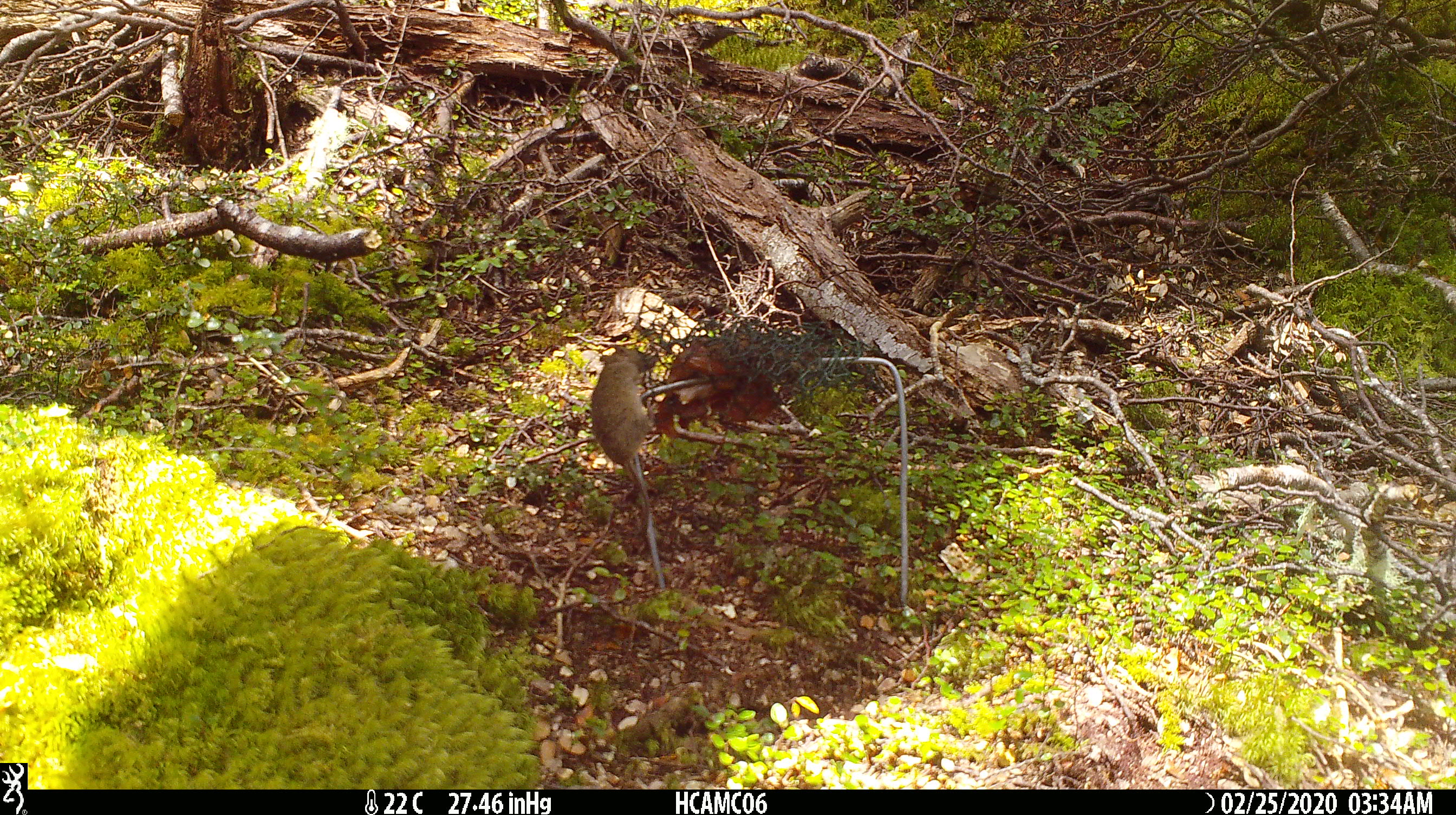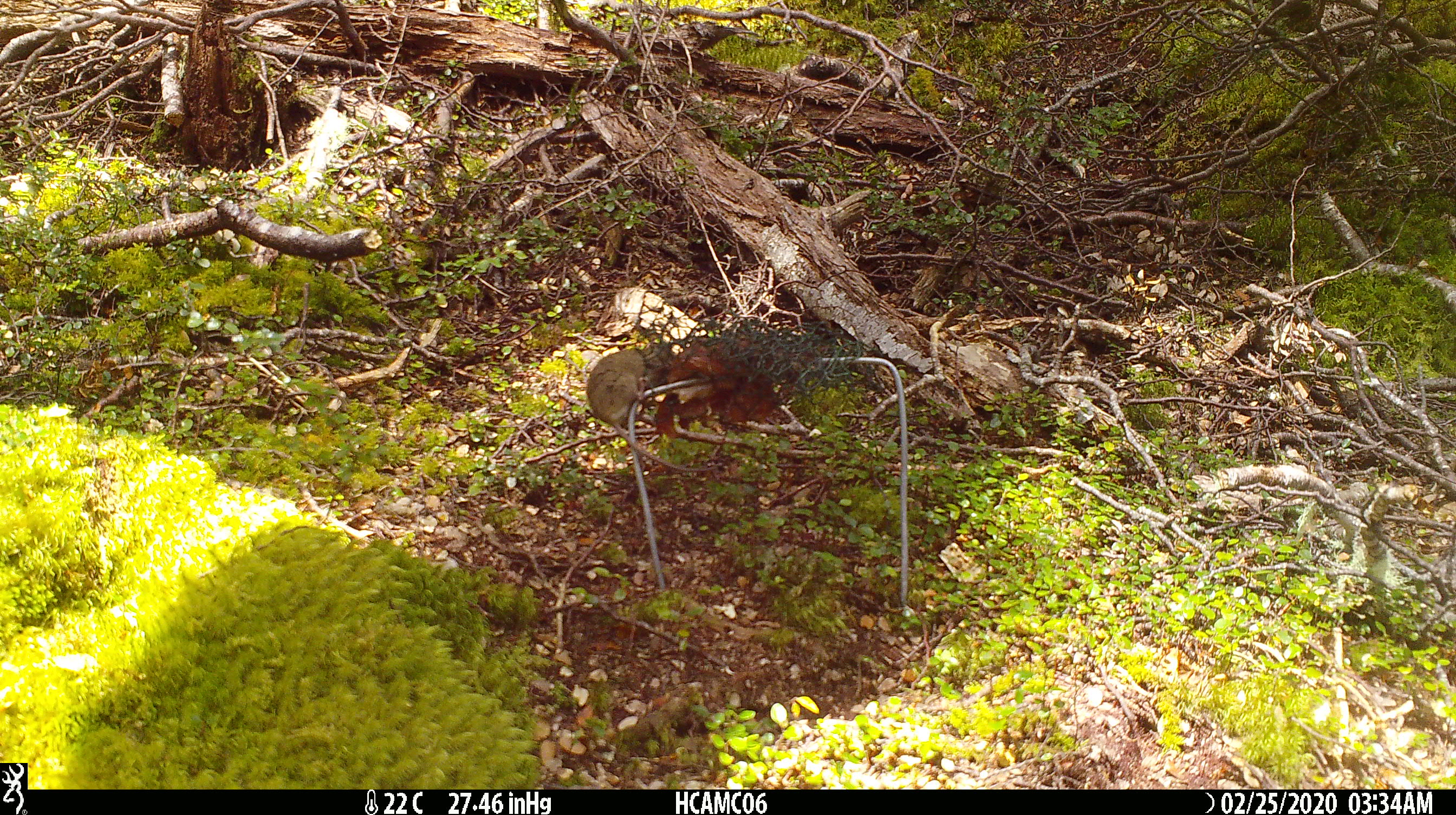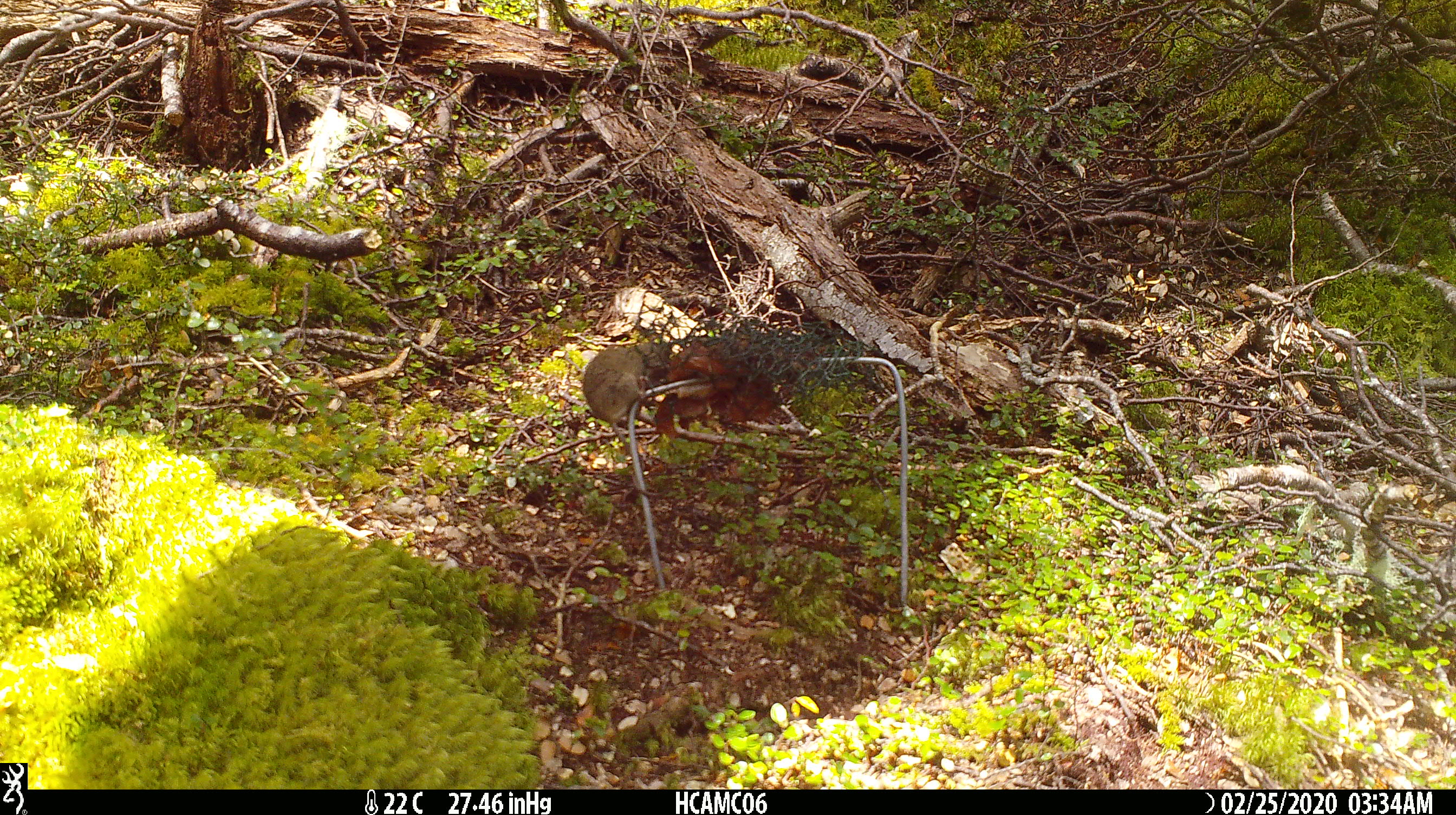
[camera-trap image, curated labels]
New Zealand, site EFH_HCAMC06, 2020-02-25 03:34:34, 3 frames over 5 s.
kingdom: Animalia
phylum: Chordata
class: Mammalia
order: Rodentia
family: Muridae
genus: Mus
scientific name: Mus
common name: mouse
Mouse (Mus).